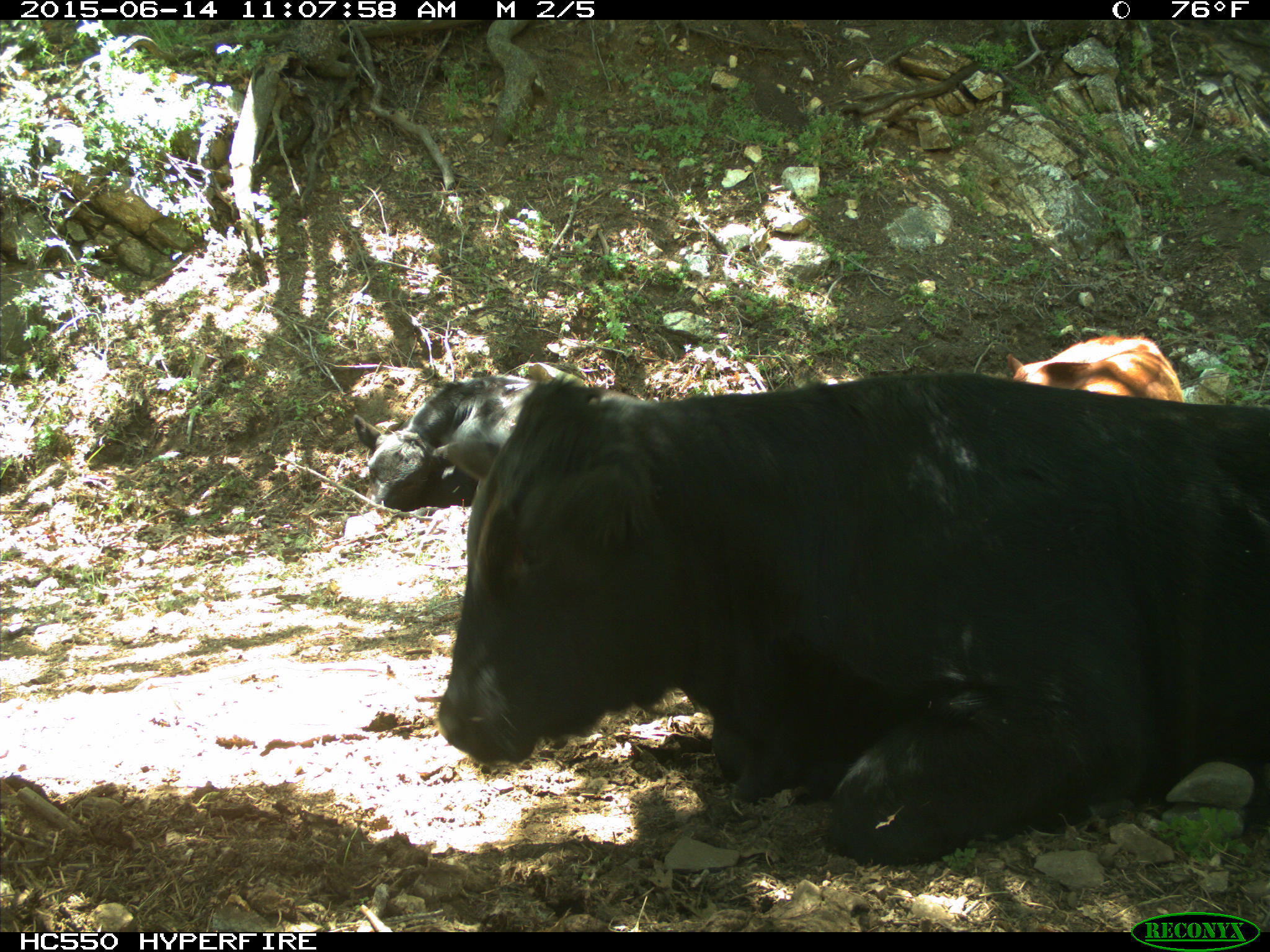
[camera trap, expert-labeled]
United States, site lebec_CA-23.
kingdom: Animalia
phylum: Chordata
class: Mammalia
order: Artiodactyla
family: Bovidae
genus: Bos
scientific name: Bos taurus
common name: domestic cow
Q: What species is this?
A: Bos taurus (domestic cow).